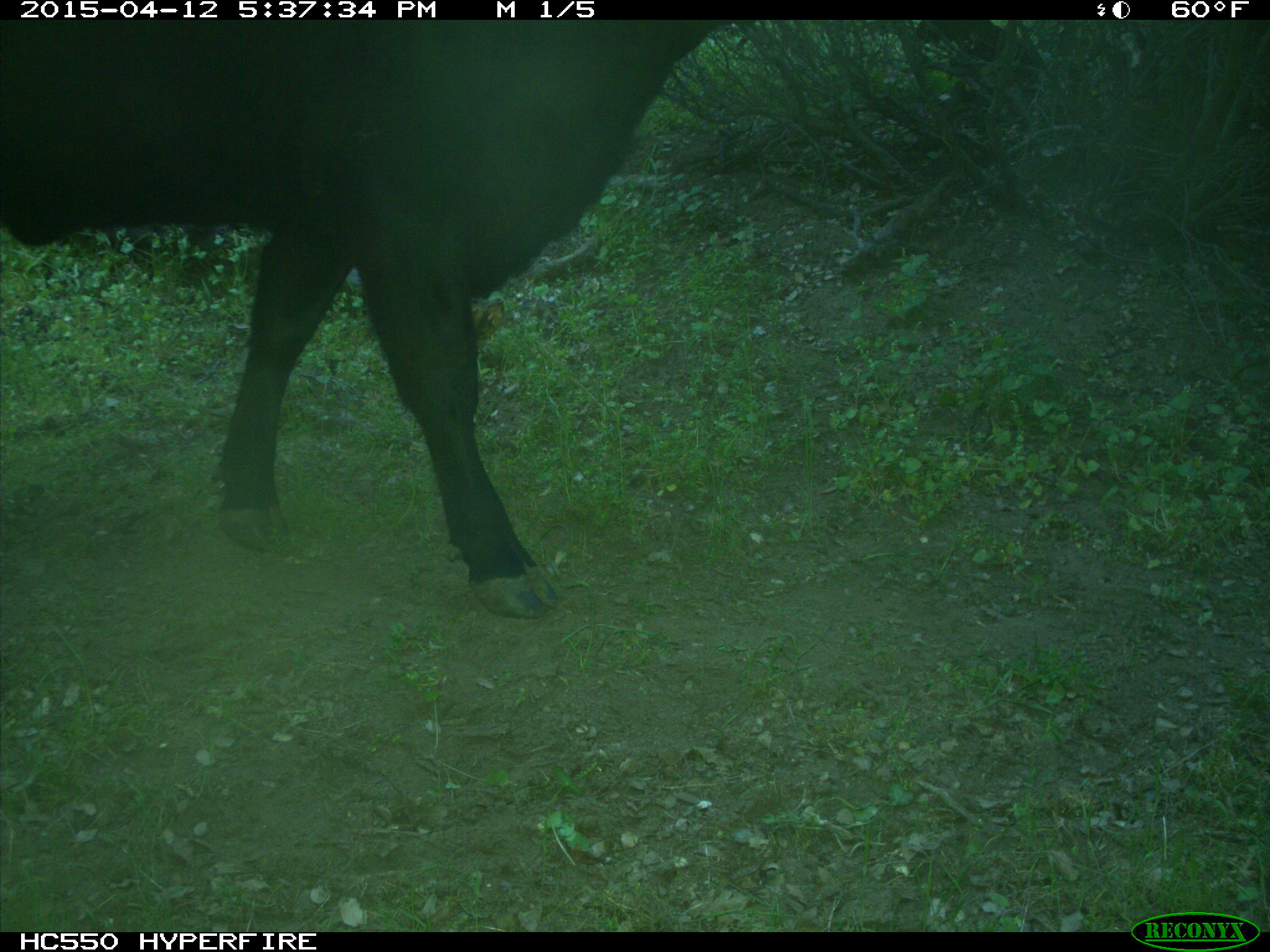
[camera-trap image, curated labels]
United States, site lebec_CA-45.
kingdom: Animalia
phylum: Chordata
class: Mammalia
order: Artiodactyla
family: Bovidae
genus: Bos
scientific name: Bos taurus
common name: domestic cow